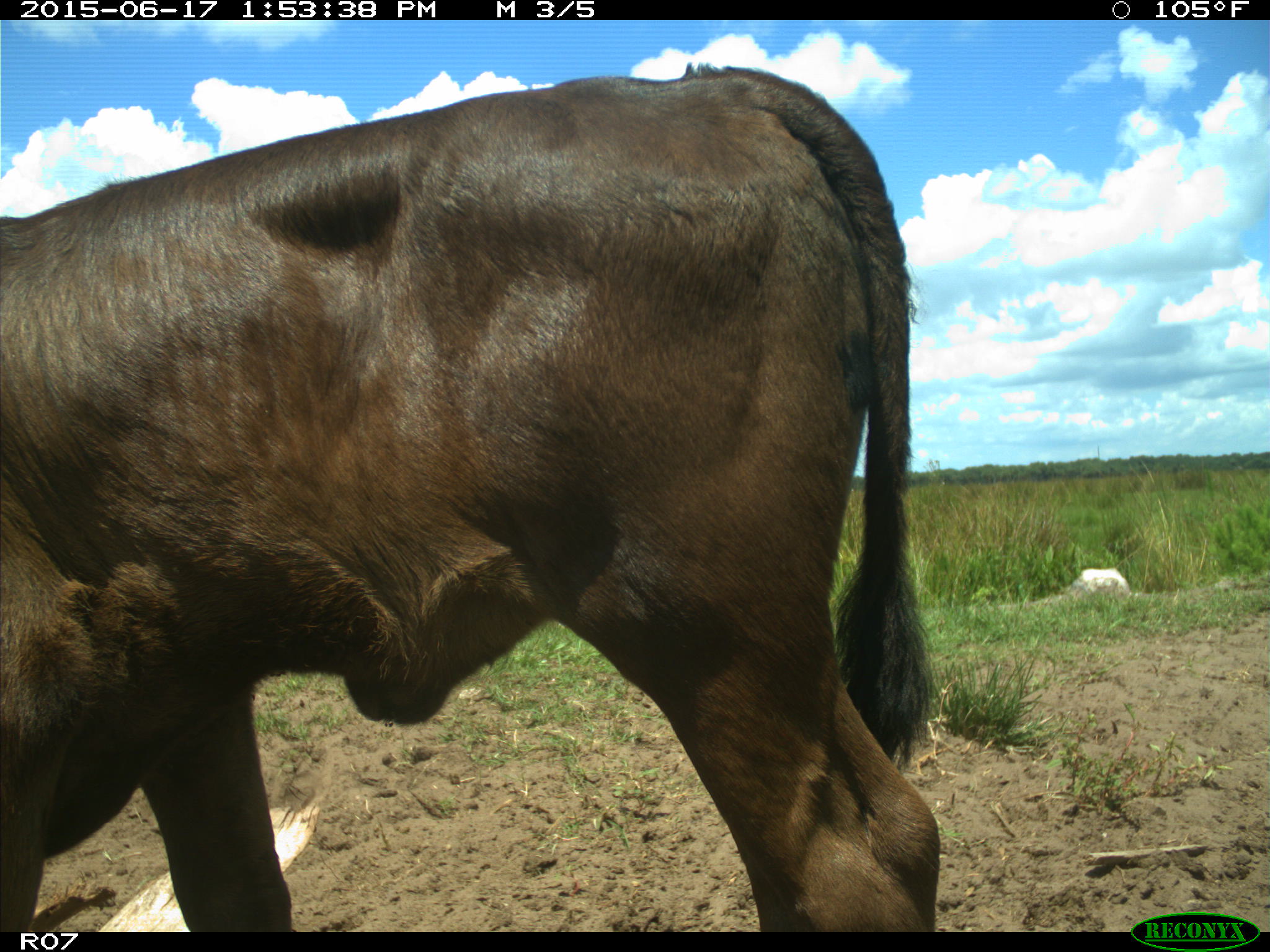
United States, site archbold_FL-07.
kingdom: Animalia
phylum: Chordata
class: Mammalia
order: Artiodactyla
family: Bovidae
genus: Bos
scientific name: Bos taurus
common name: domestic cow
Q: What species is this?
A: Bos taurus (domestic cow).